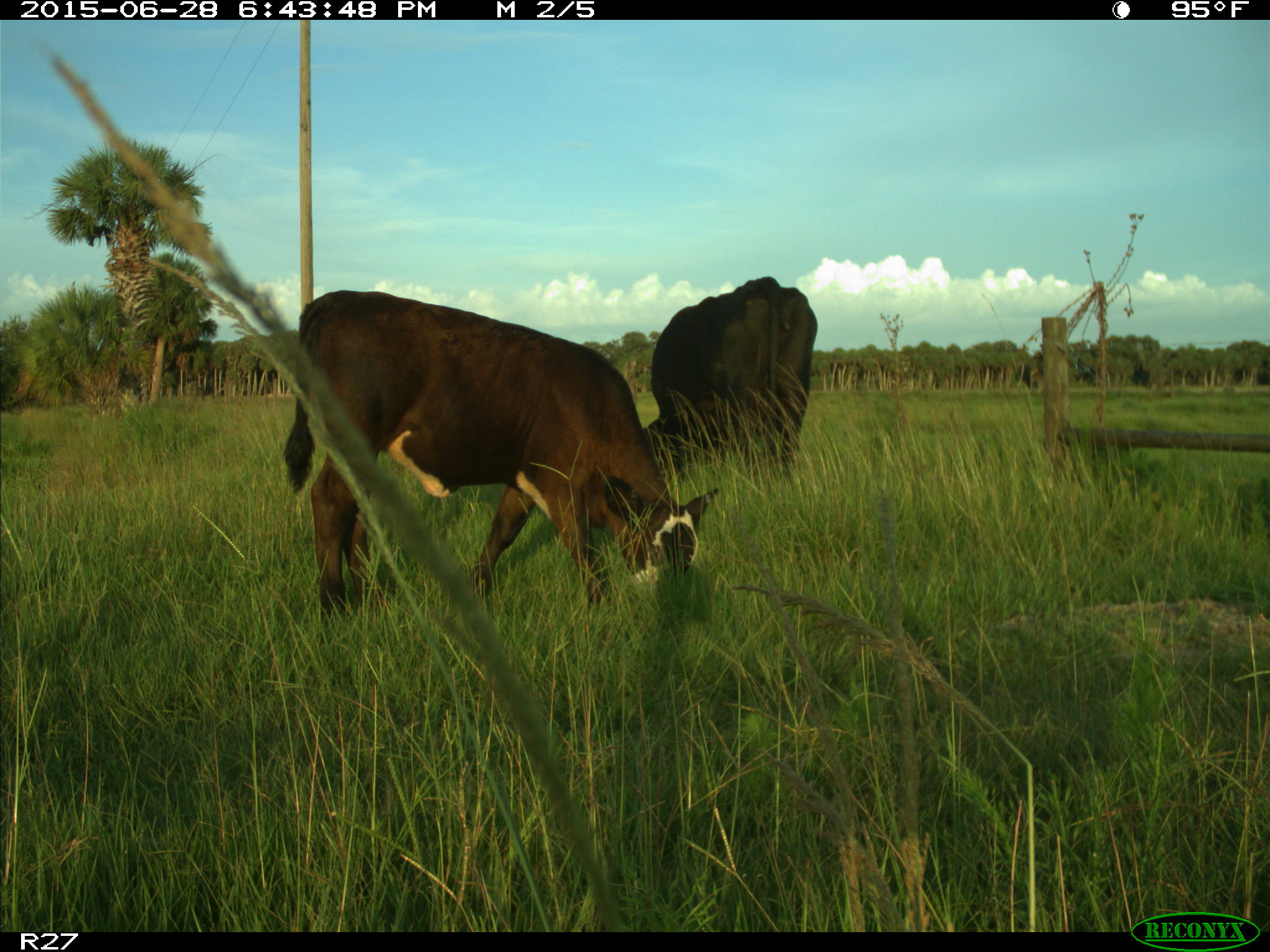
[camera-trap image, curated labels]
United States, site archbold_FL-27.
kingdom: Animalia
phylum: Chordata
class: Mammalia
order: Artiodactyla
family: Bovidae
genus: Bos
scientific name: Bos taurus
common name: domestic cow